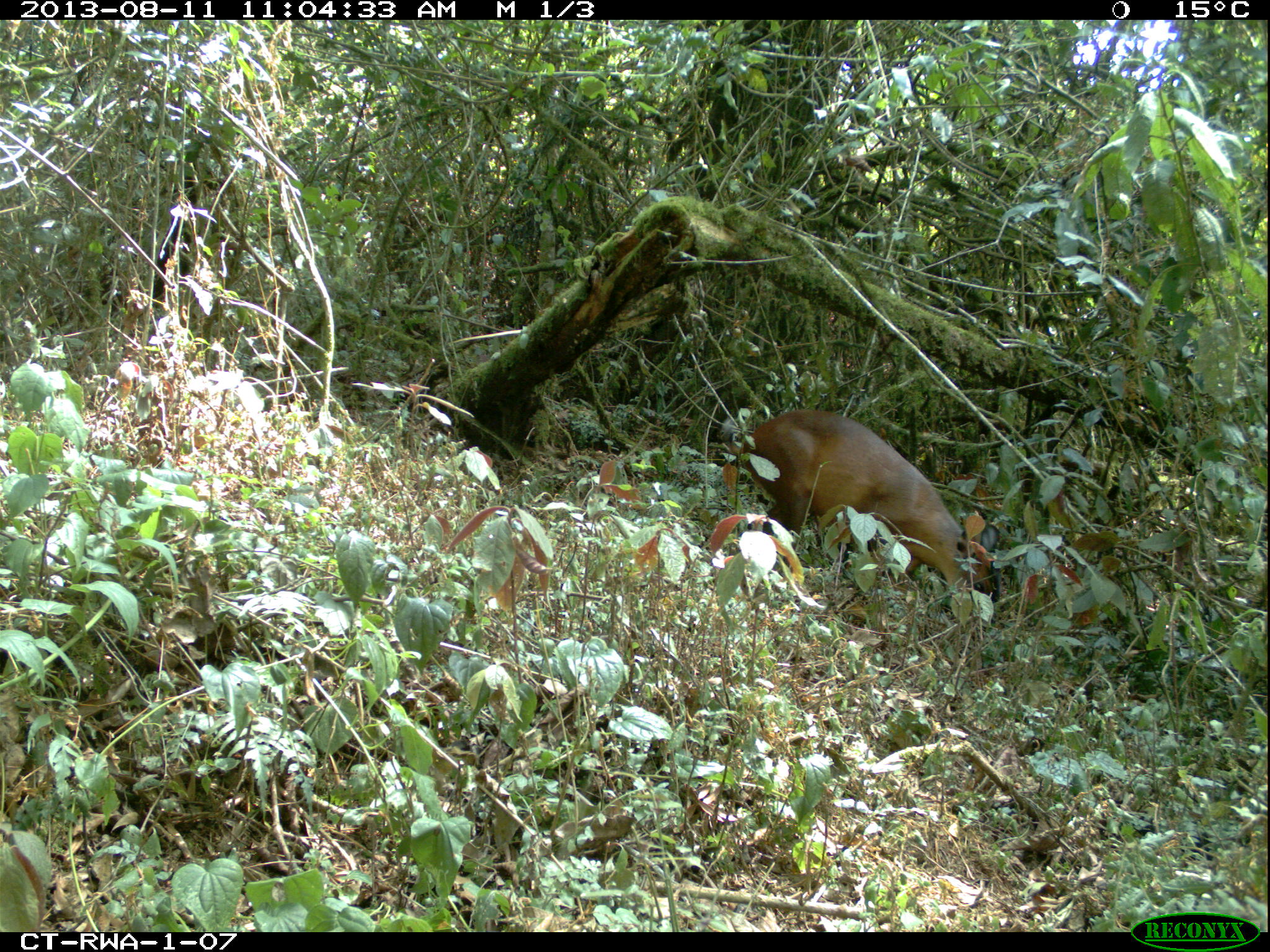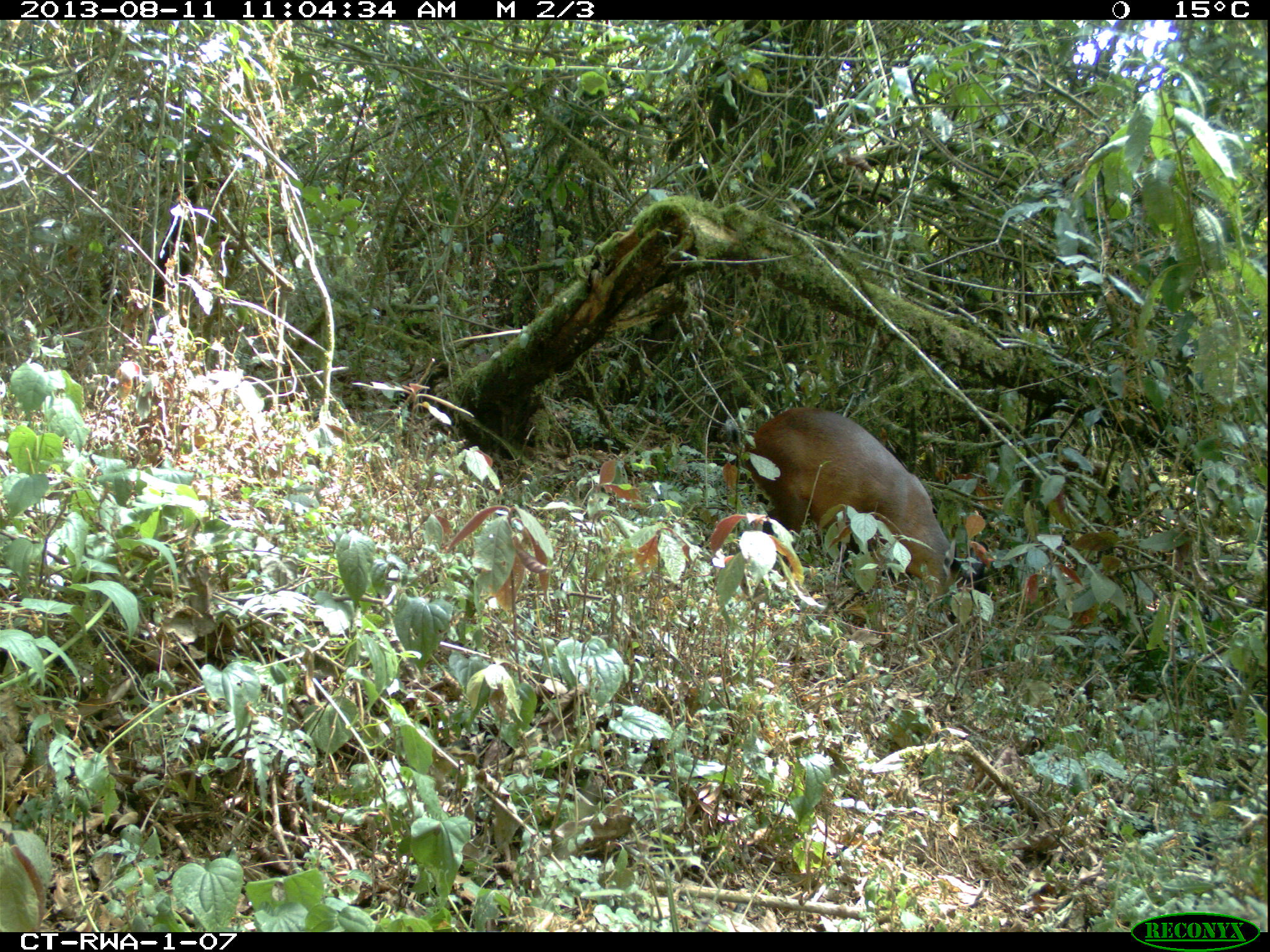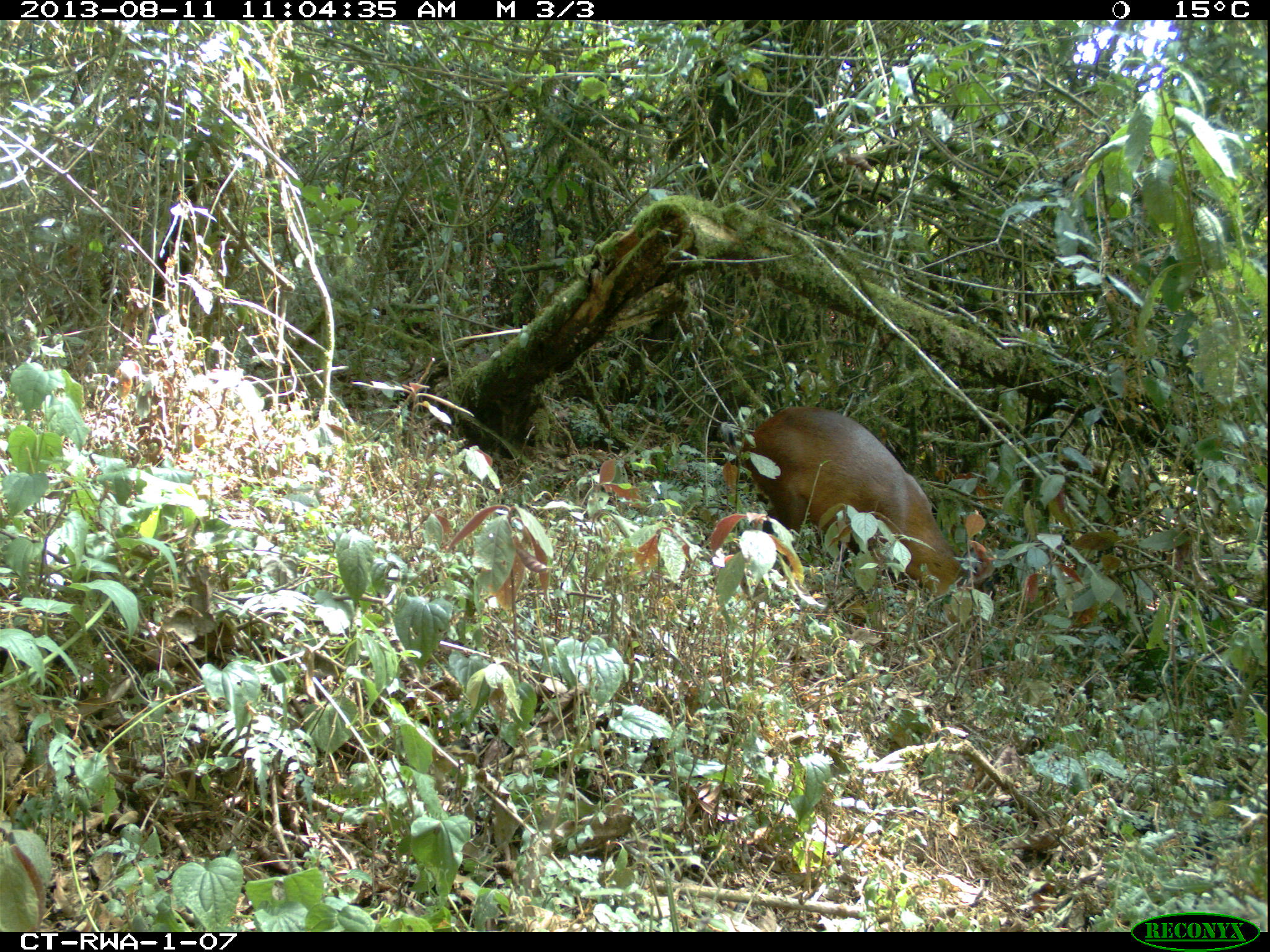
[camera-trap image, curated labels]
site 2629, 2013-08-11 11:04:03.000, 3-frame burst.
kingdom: Animalia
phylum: Chordata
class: Mammalia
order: Artiodactyla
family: Bovidae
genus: Cephalophus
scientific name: Cephalophus nigrifrons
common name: black-fronted duiker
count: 1